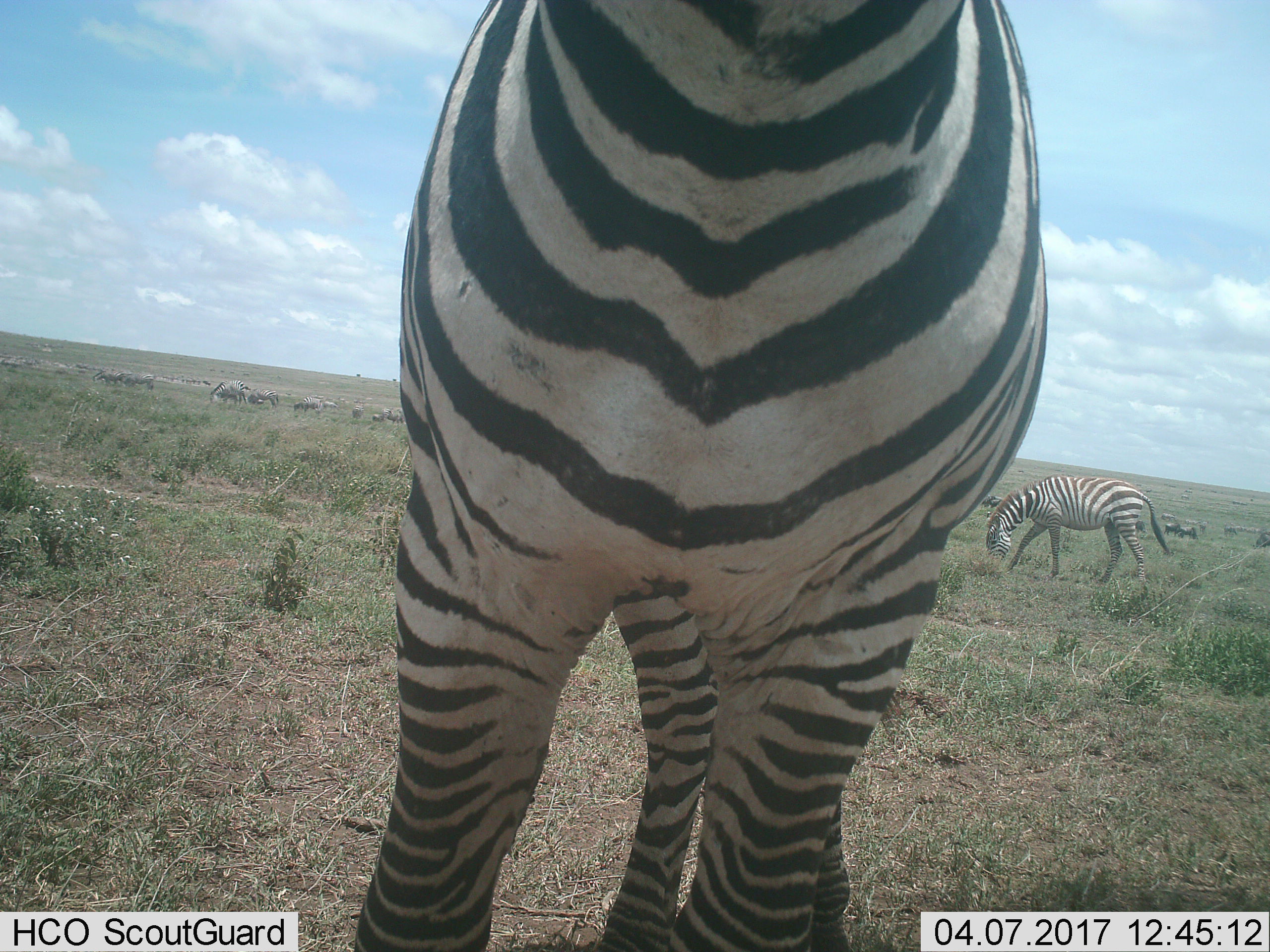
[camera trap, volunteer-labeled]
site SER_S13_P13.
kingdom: Animalia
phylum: Chordata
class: Mammalia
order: Perissodactyla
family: Equidae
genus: Equus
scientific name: Equus quagga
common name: plains zebra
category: zebraplains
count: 7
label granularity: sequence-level